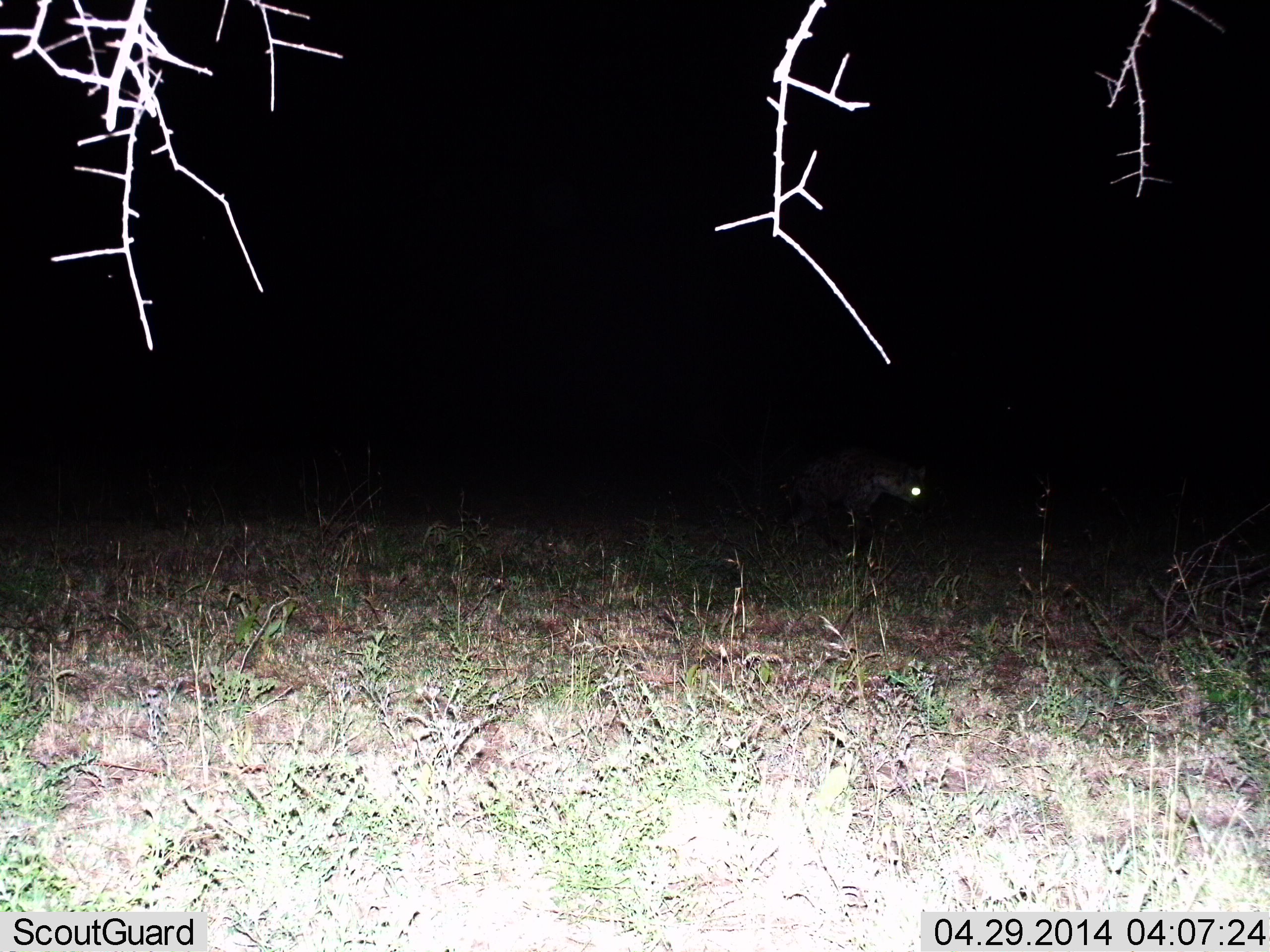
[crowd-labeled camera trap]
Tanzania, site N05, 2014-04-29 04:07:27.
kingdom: Animalia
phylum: Chordata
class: Mammalia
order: Carnivora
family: Hyaenidae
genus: Crocuta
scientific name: Crocuta crocuta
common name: spotted hyena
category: hyenaspotted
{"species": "hyenaspotted (spotted hyena) (Crocuta crocuta)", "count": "1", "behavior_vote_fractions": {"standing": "33%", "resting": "0%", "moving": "67%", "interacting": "0%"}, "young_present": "0%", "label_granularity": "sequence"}